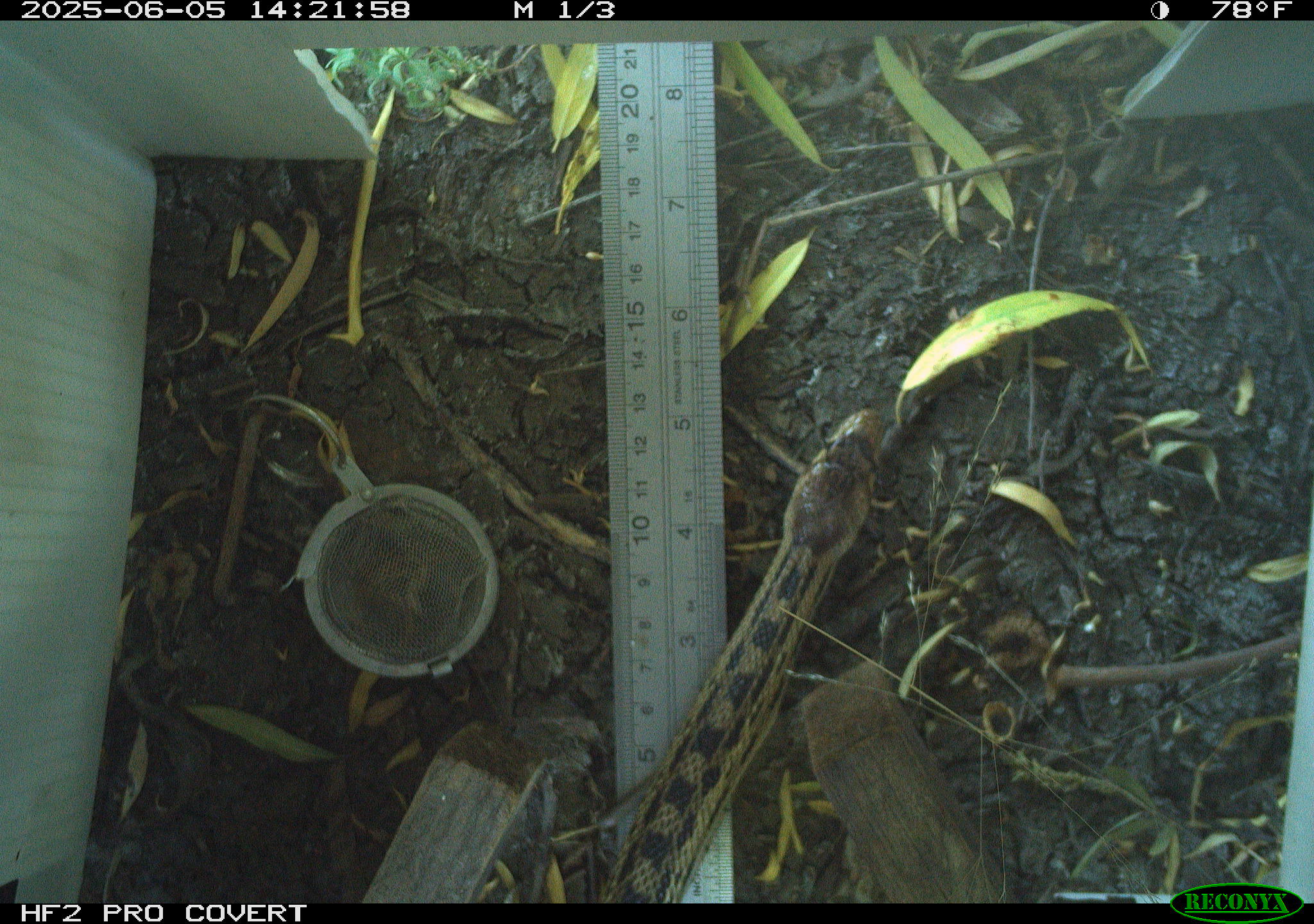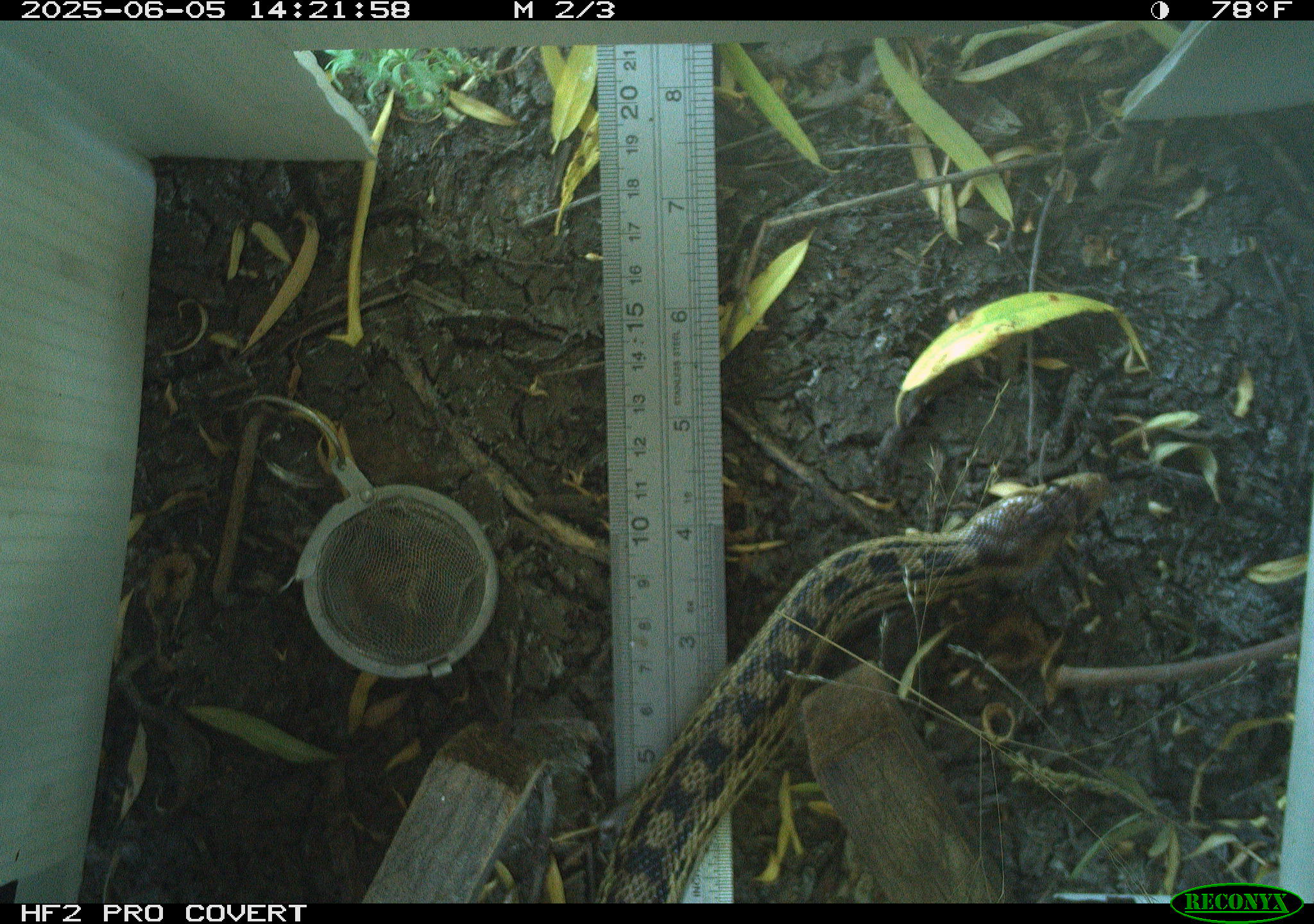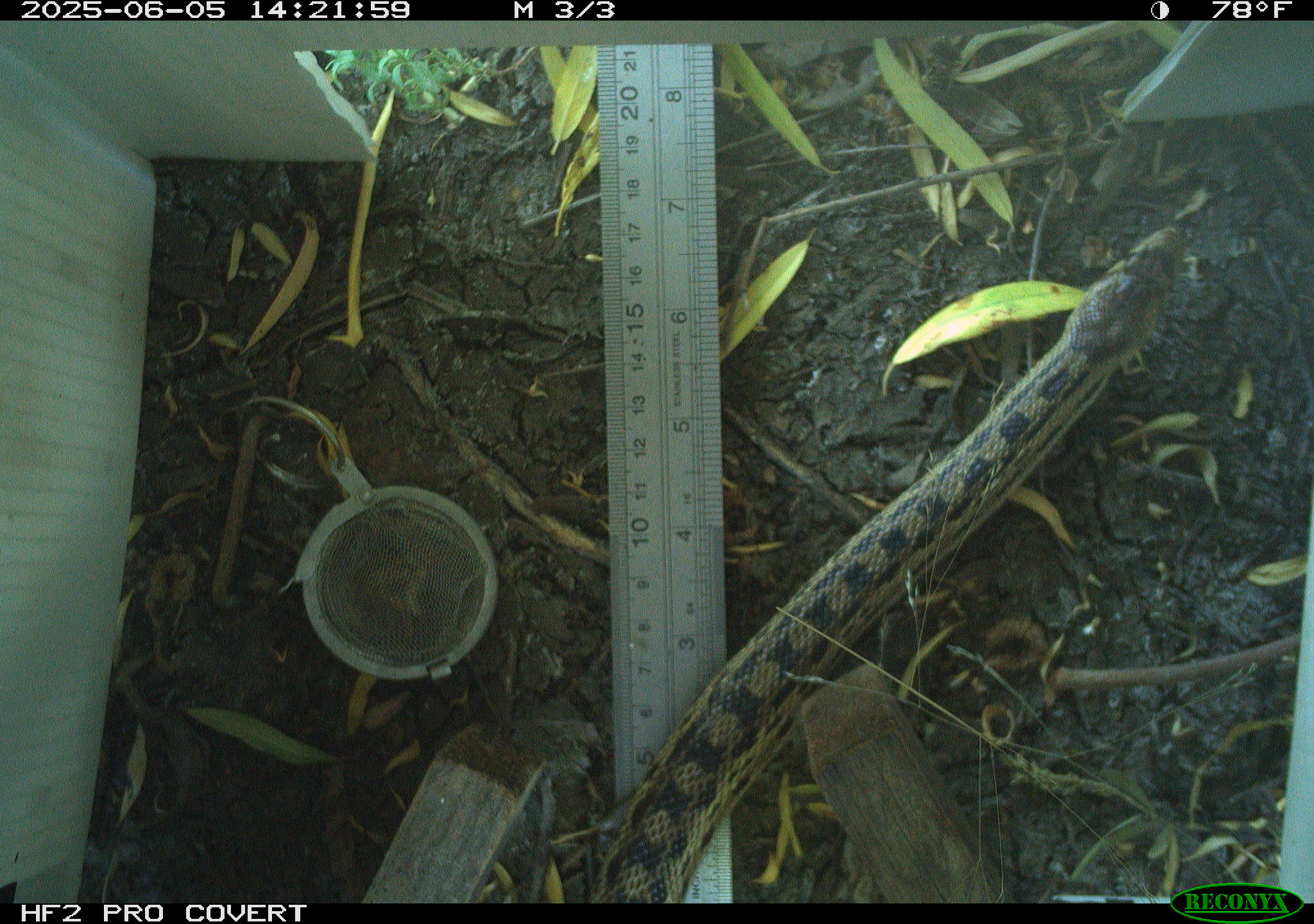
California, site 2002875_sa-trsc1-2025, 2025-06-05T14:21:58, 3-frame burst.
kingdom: Animalia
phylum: Chordata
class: Reptilia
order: Squamata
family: Colubridae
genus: Pituophis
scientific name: Pituophis catenifer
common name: gophersnake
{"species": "gophersnake (Pituophis catenifer)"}